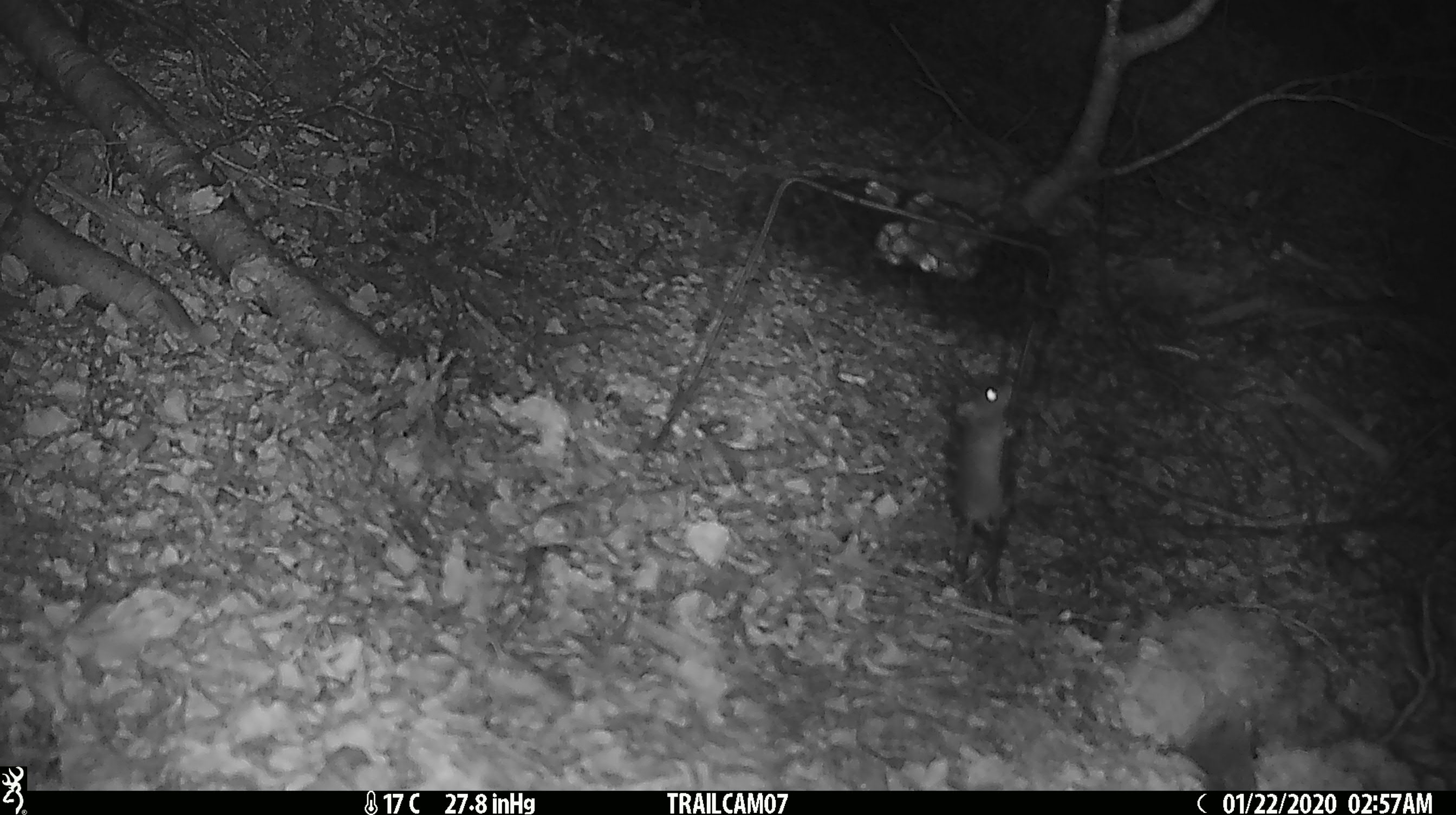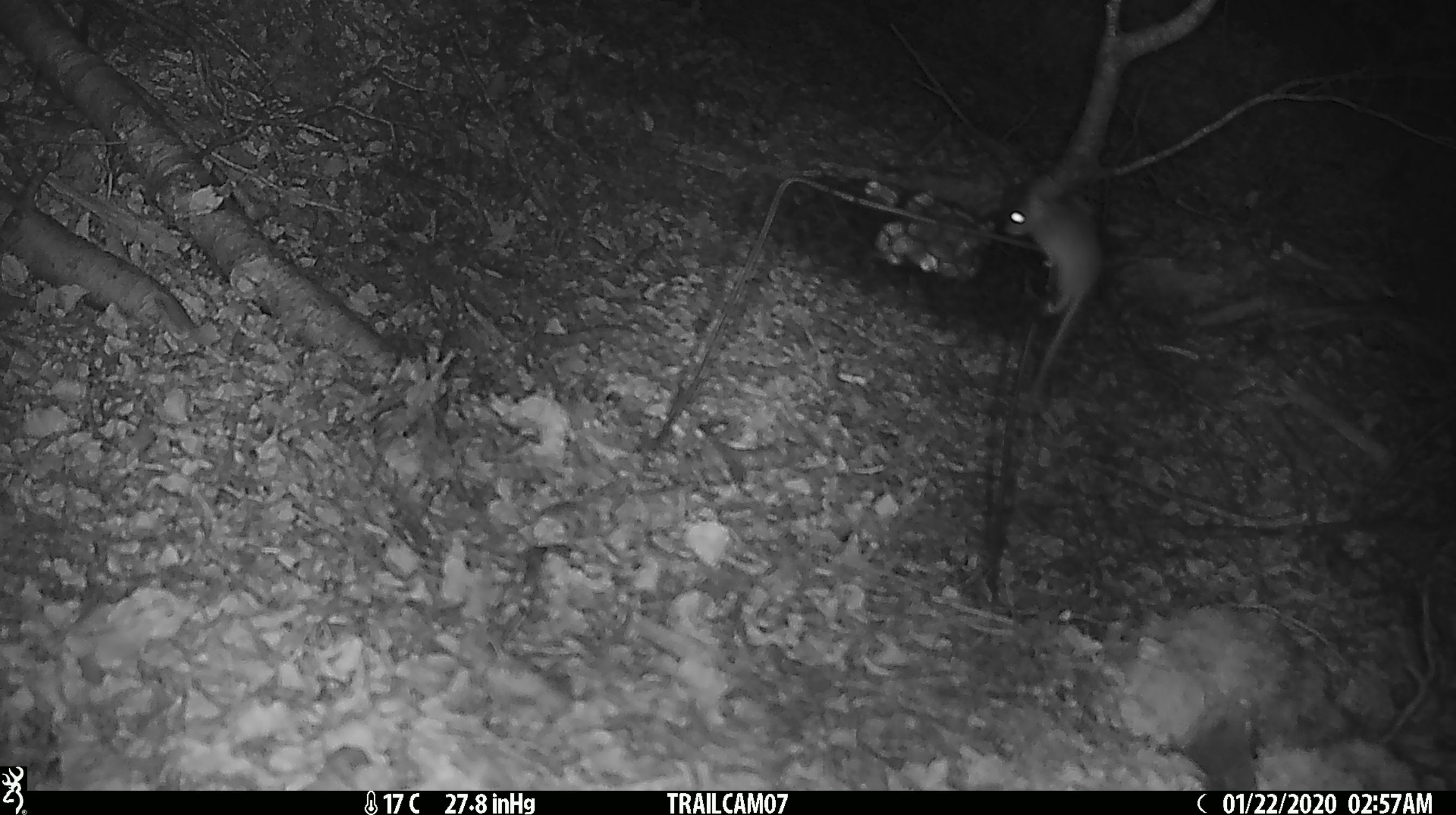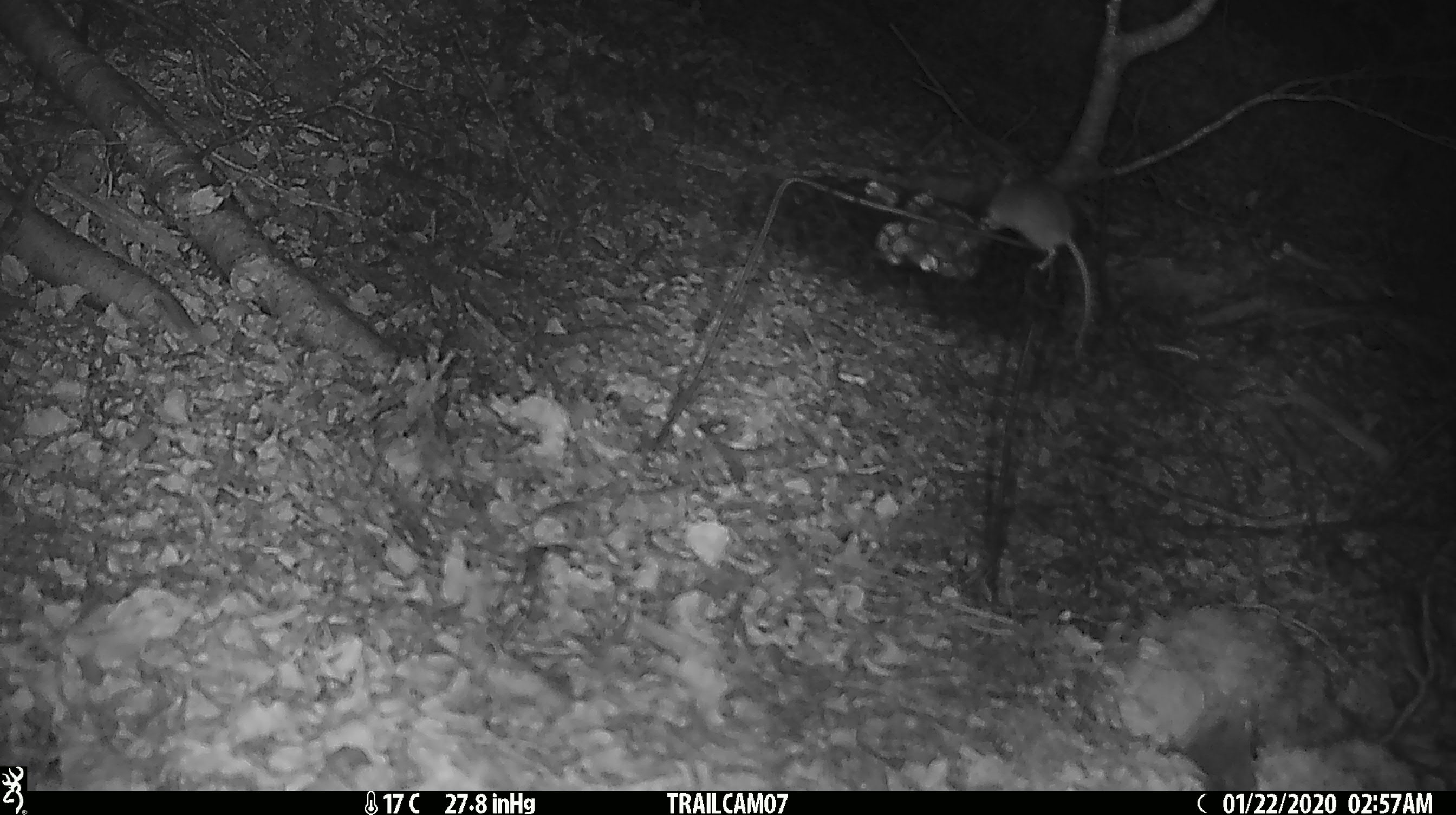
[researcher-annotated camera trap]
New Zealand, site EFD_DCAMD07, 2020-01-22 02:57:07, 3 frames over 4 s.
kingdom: Animalia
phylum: Chordata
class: Mammalia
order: Rodentia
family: Muridae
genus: Mus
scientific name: Mus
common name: mouse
Mouse (Mus).